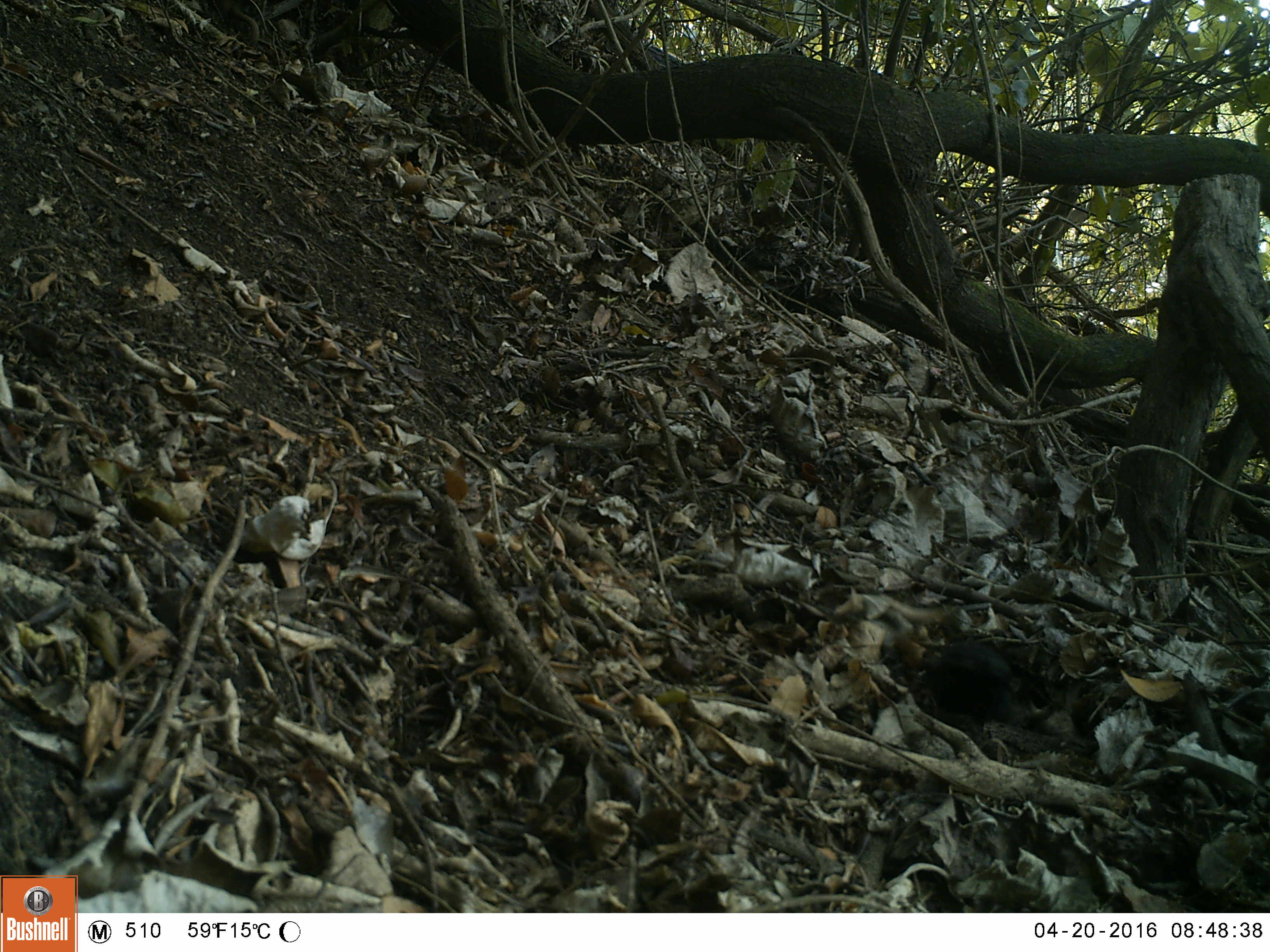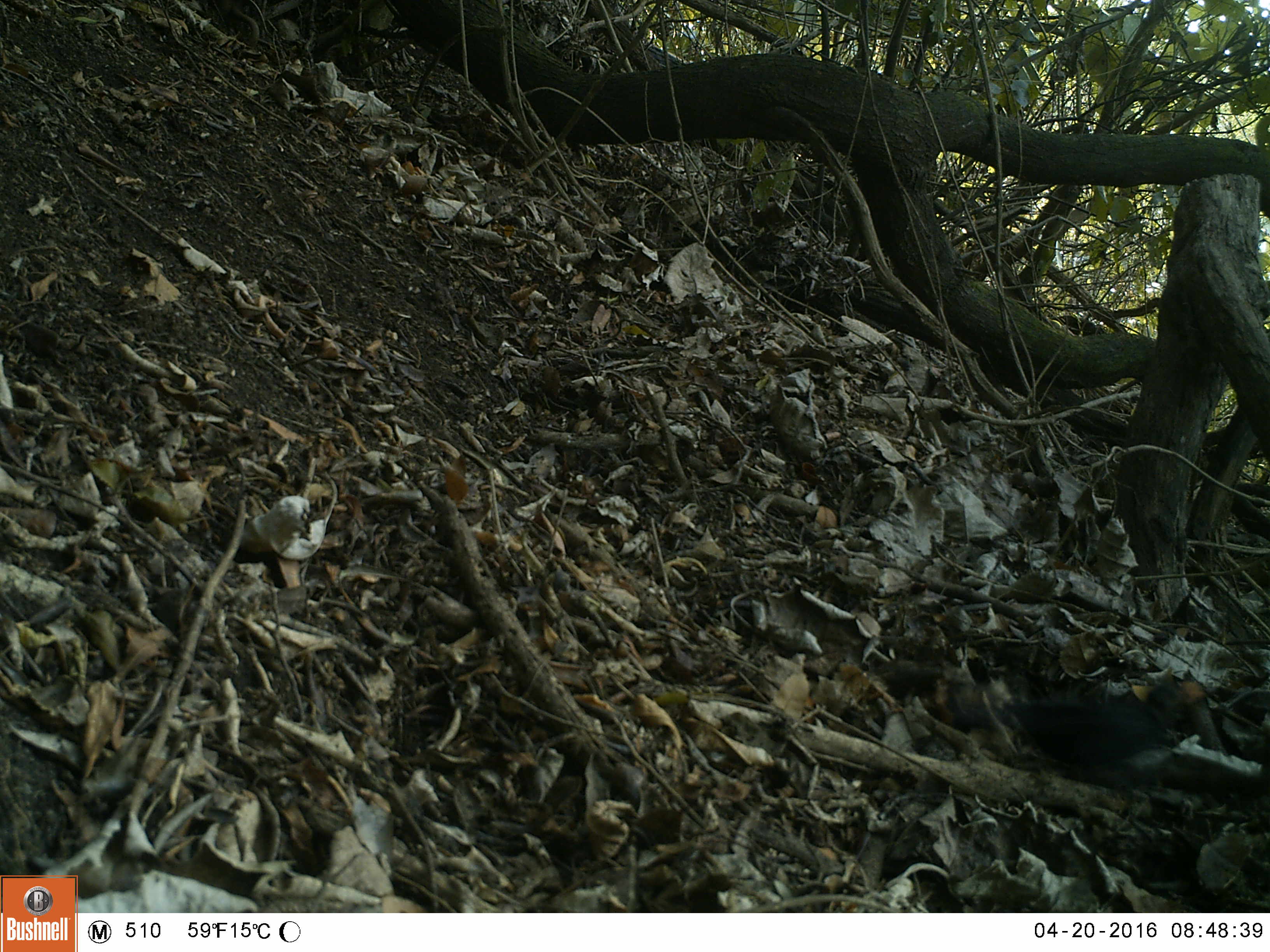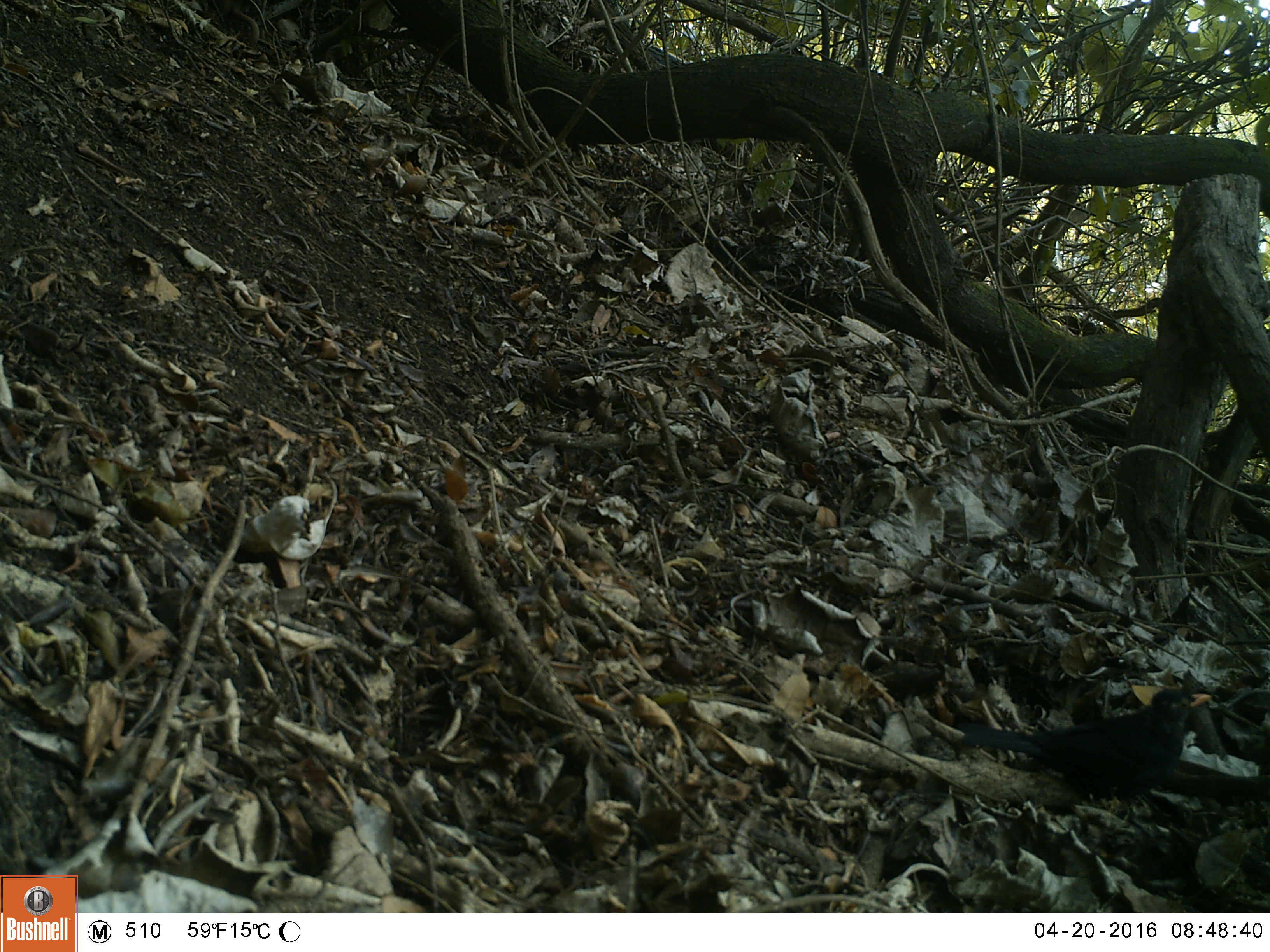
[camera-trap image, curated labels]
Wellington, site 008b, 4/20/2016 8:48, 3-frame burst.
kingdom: Animalia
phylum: Chordata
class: Aves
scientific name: Aves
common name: bird